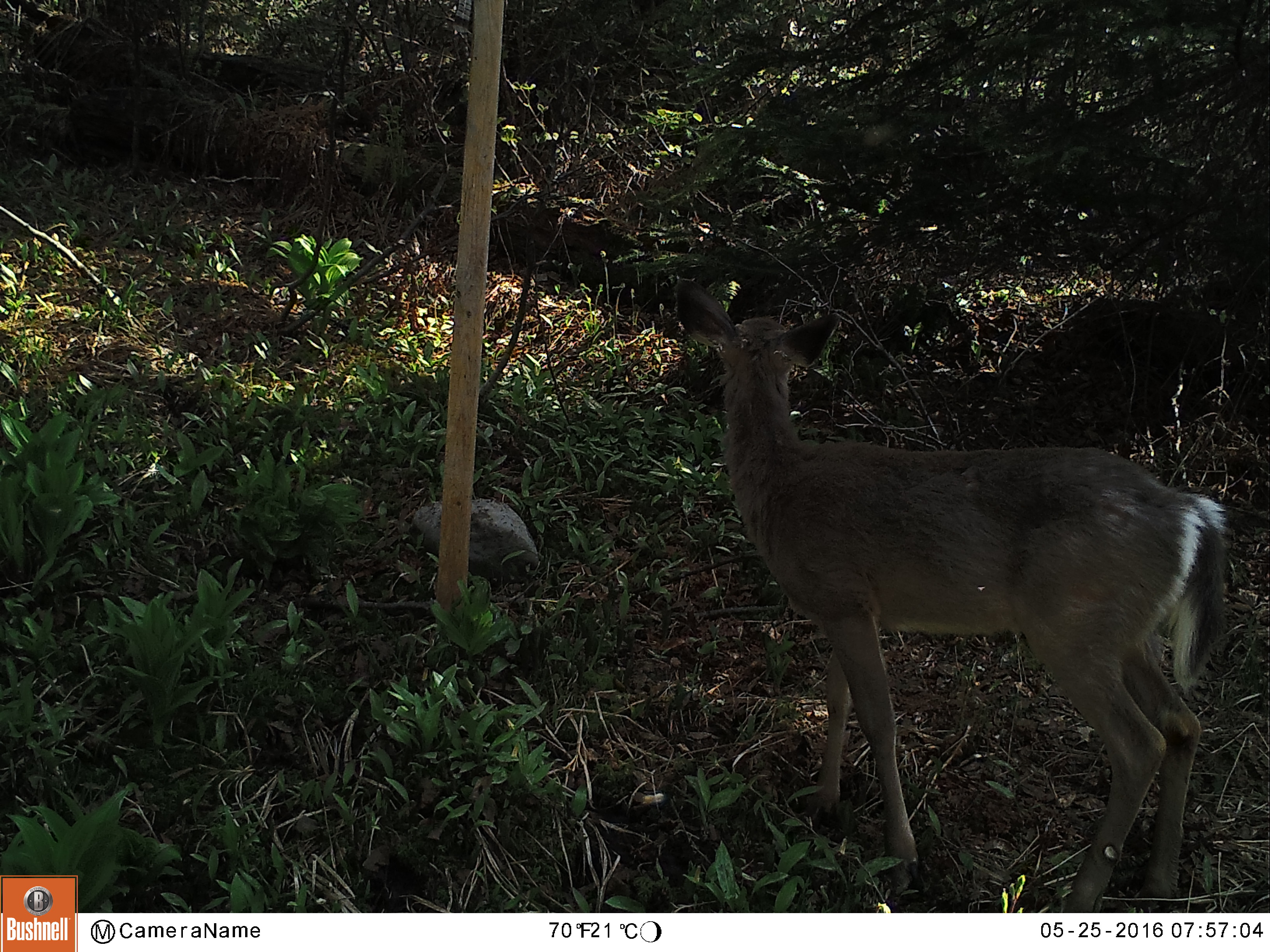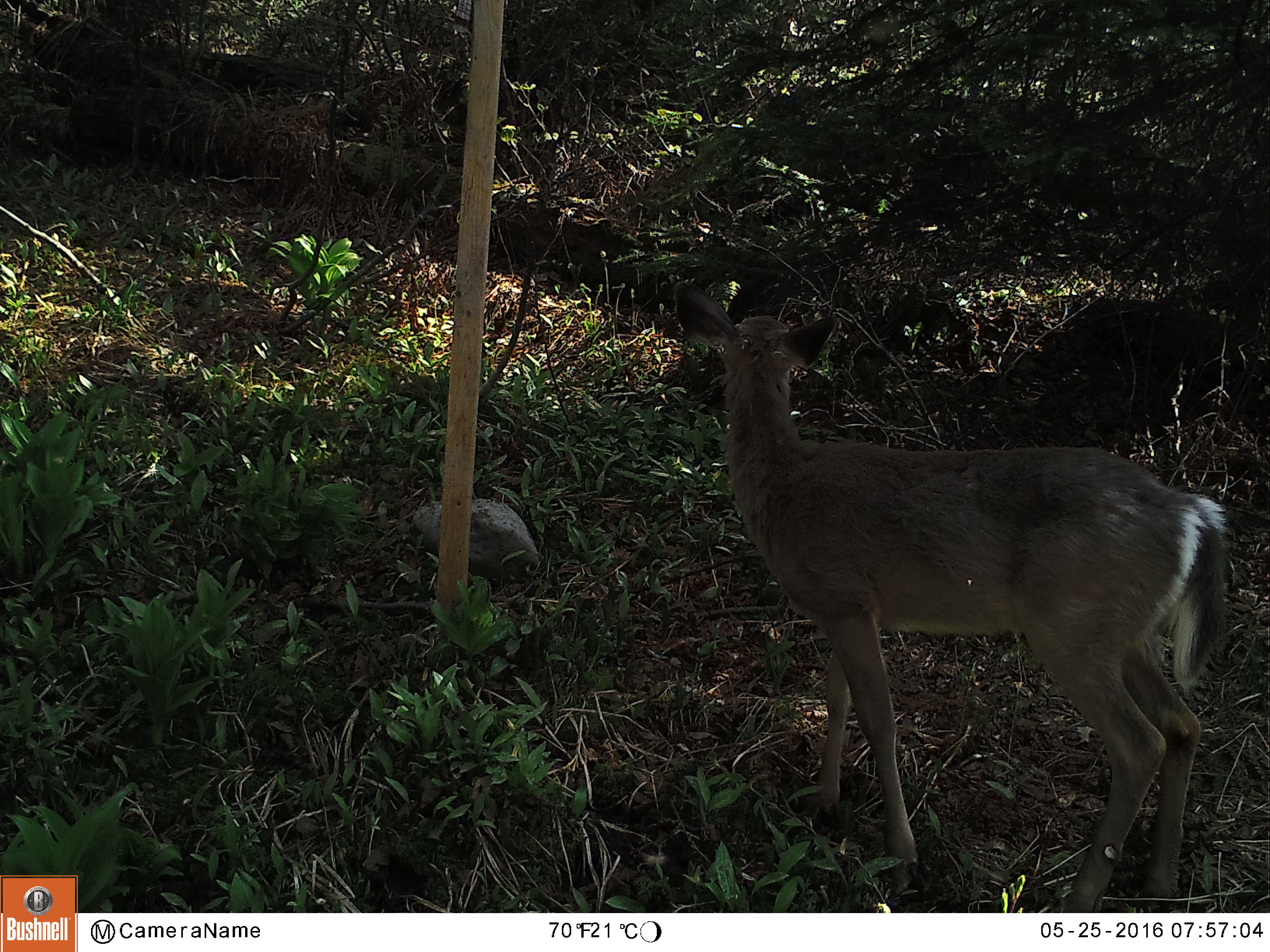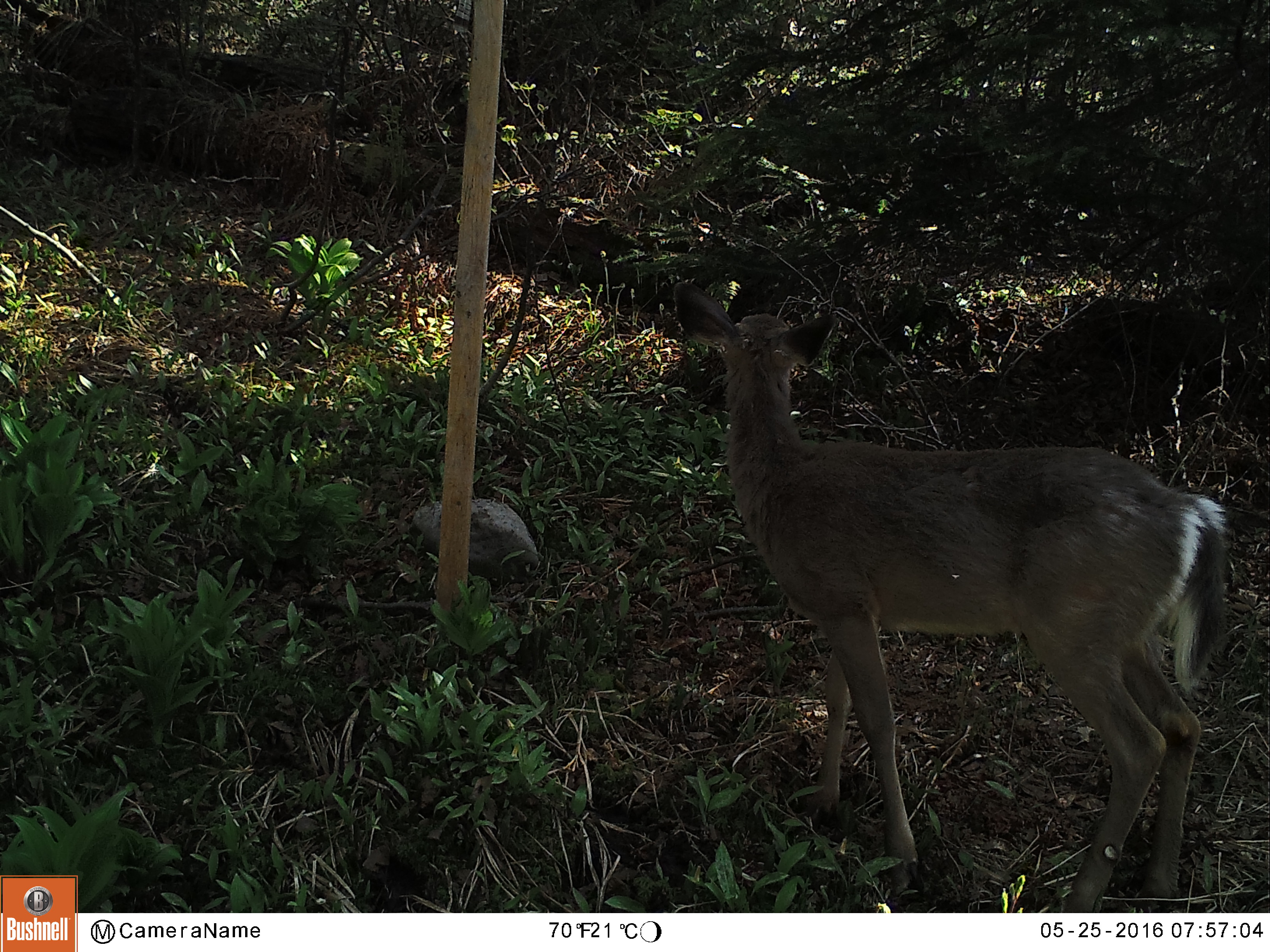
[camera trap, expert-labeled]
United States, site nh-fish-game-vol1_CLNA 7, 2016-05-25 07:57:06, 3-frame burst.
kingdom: Animalia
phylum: Chordata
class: Mammalia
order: Artiodactyla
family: Cervidae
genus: Odocoileus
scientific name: Odocoileus virginianus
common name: white-tailed deer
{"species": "white-tailed deer (Odocoileus virginianus)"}